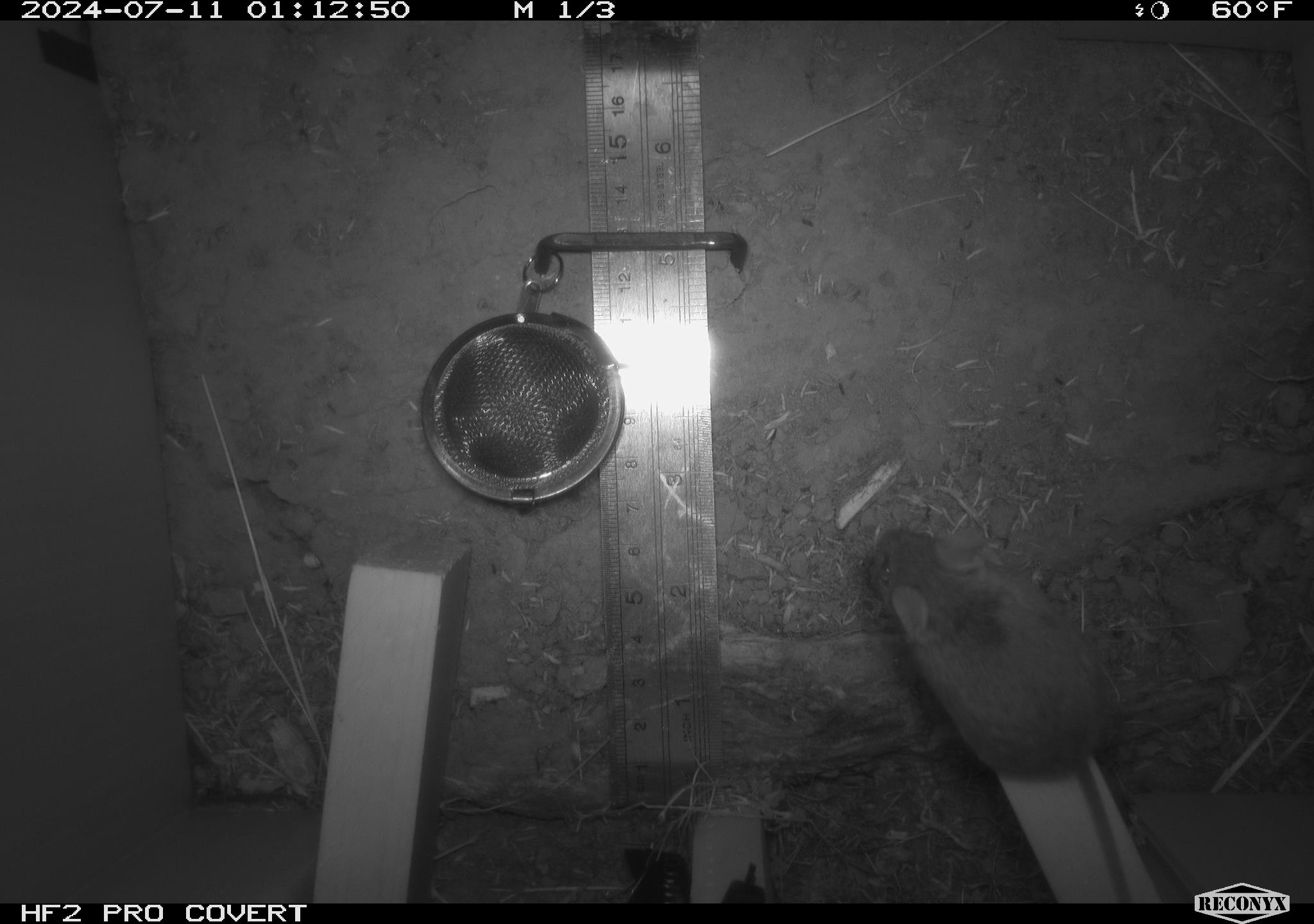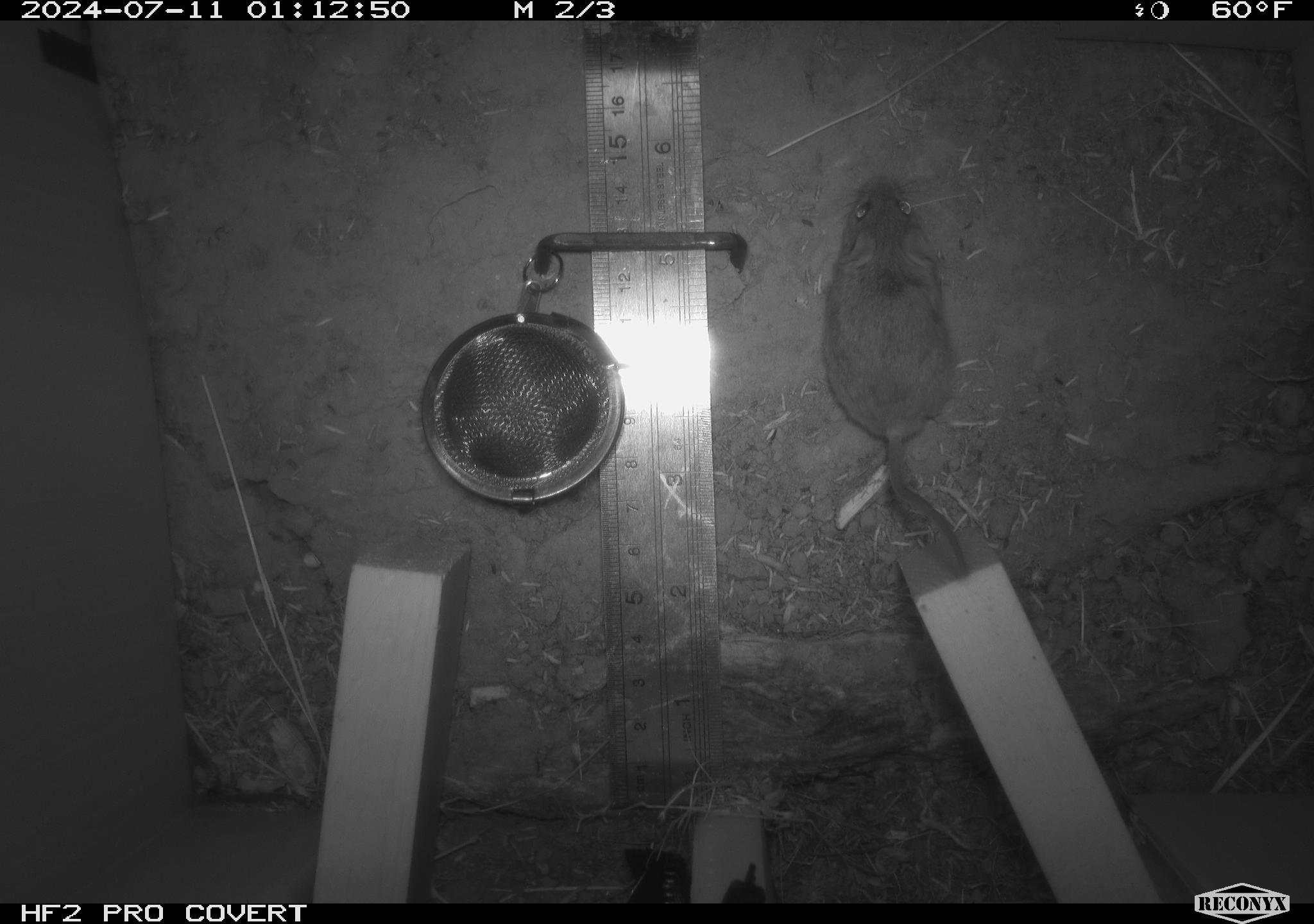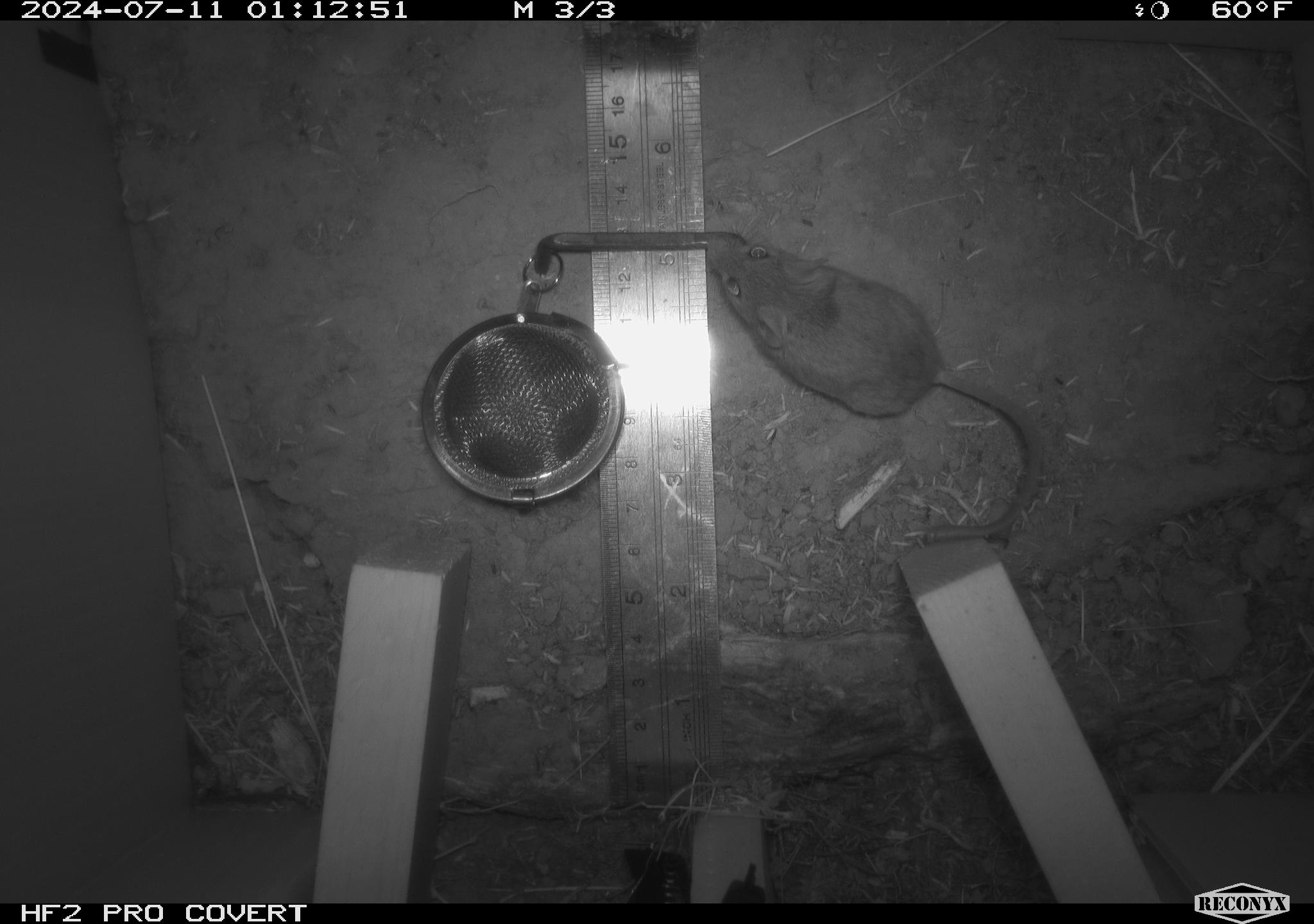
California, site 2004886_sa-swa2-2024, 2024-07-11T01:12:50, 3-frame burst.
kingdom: Animalia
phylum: Chordata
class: Mammalia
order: Rodentia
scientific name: Rodentia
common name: mouse species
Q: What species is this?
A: Mouse species (Rodentia).